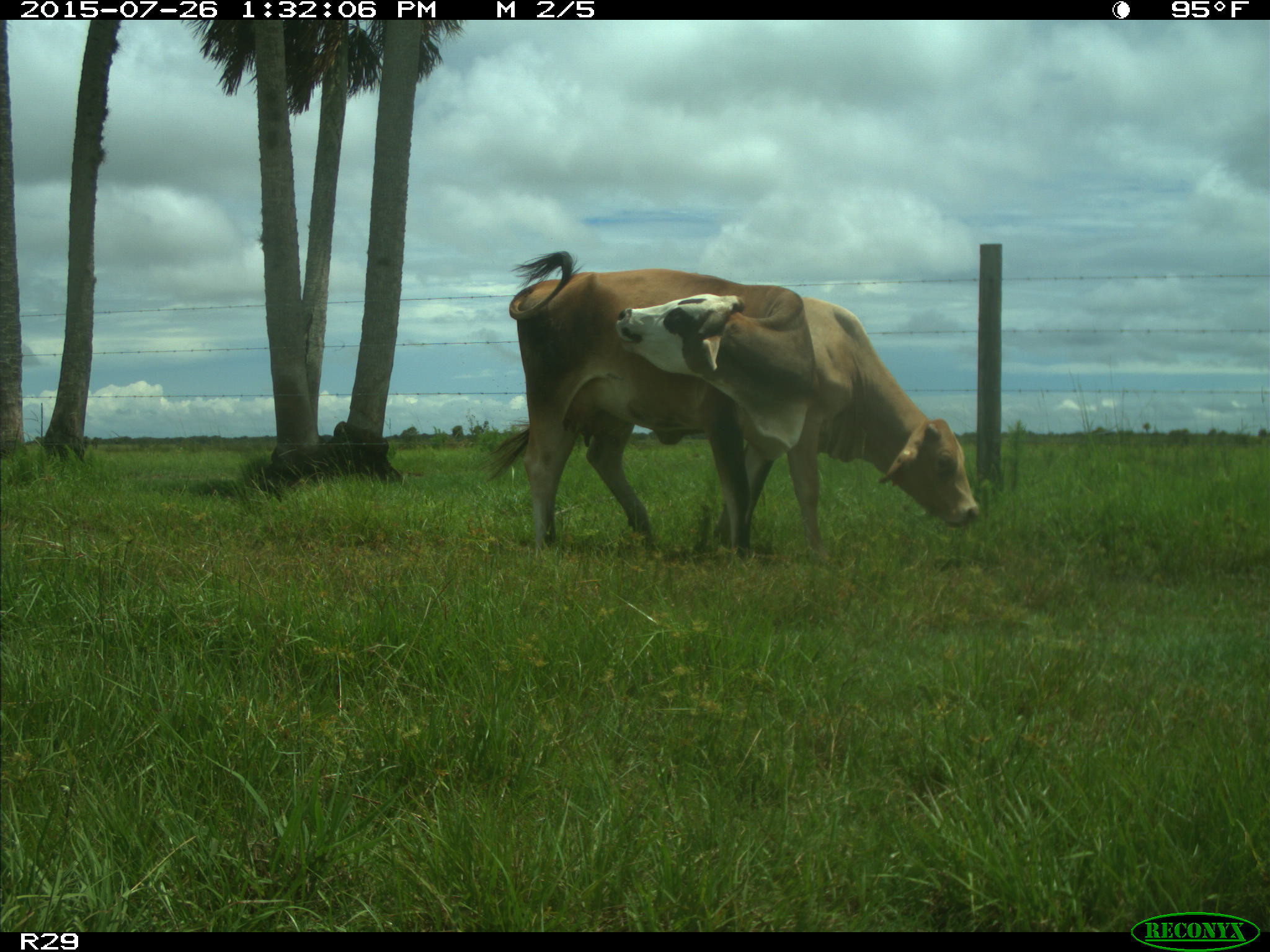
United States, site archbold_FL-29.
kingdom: Animalia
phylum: Chordata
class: Mammalia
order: Artiodactyla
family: Bovidae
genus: Bos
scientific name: Bos taurus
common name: domestic cow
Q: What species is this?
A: Bos taurus (domestic cow).